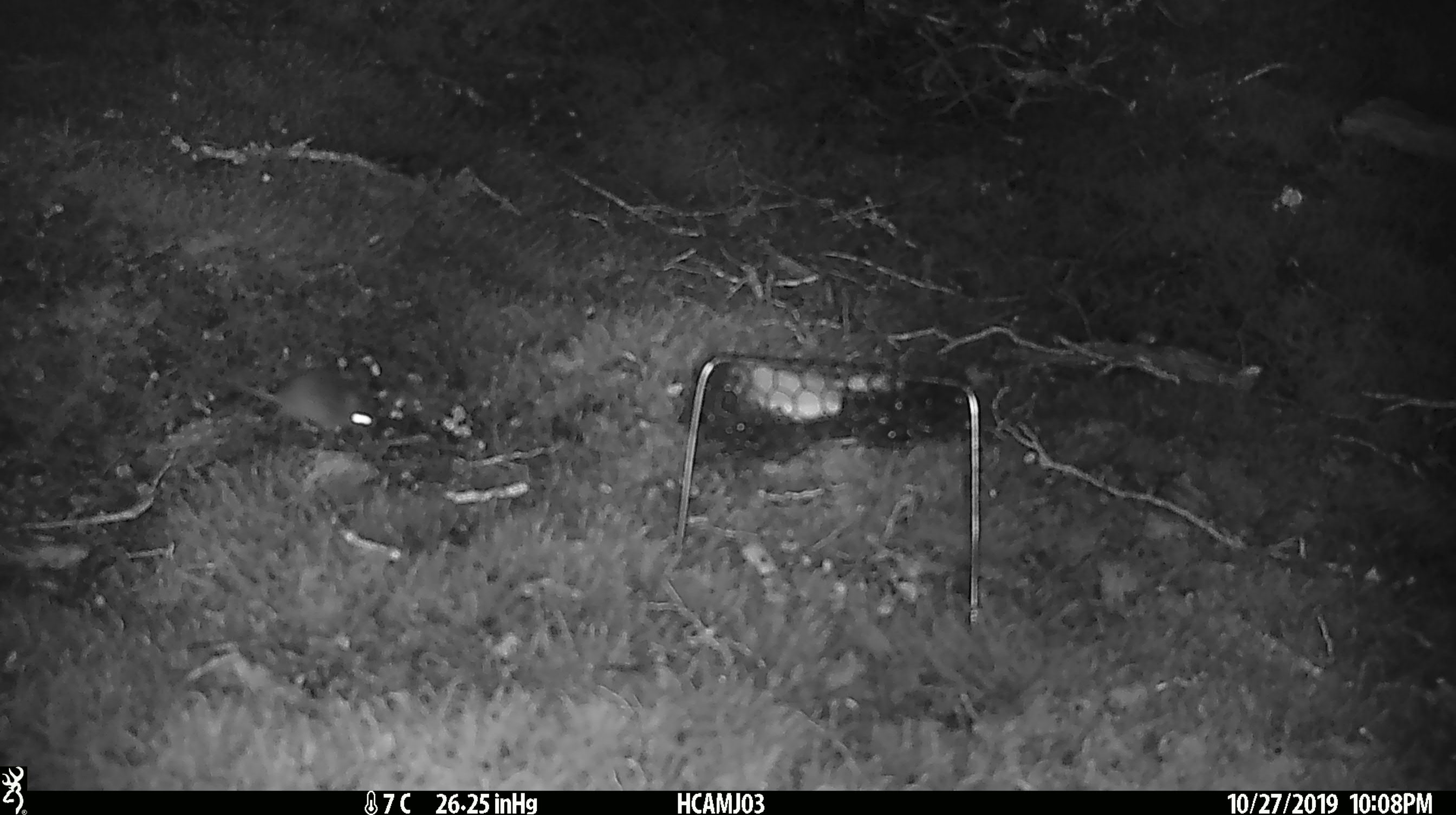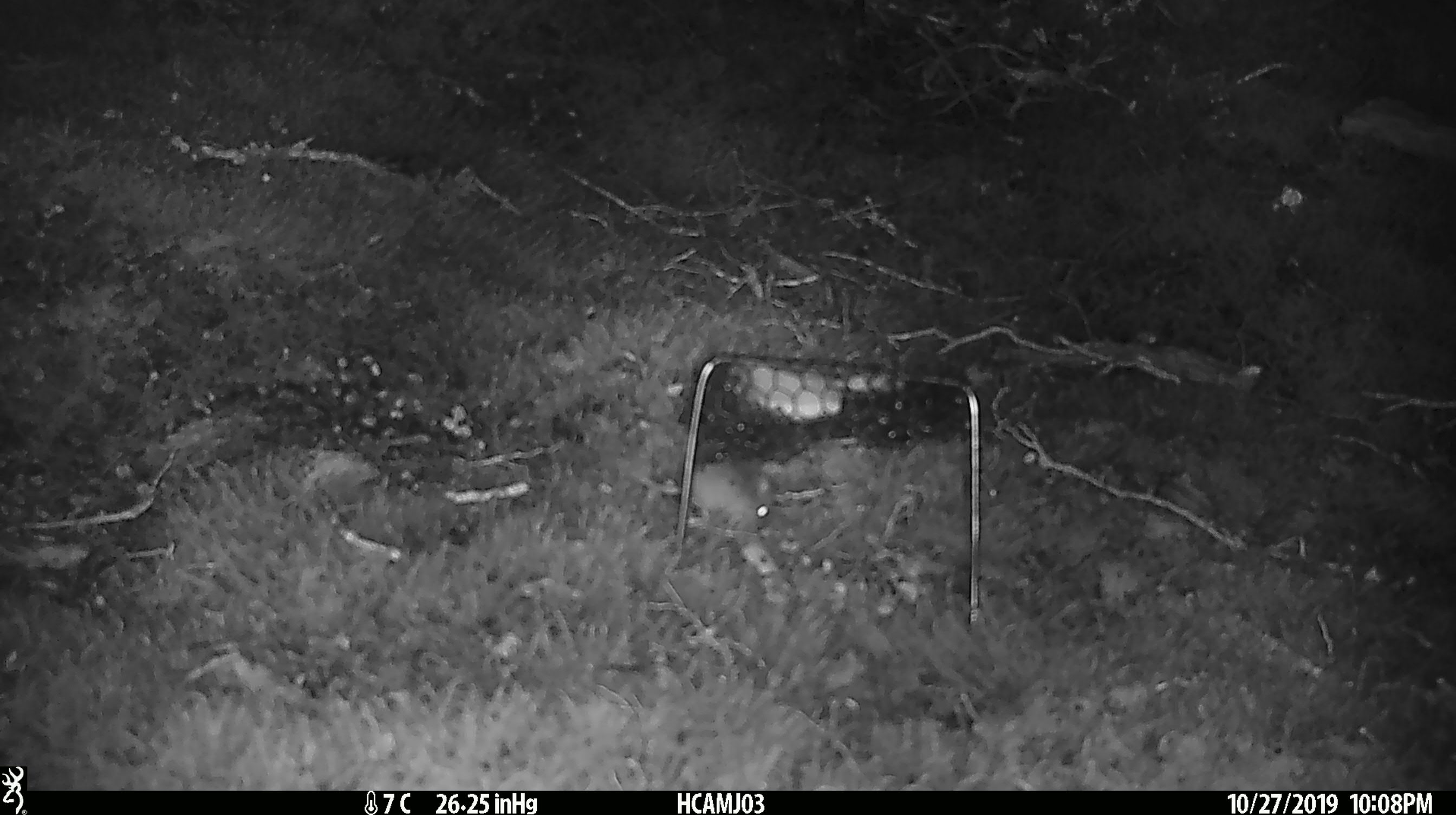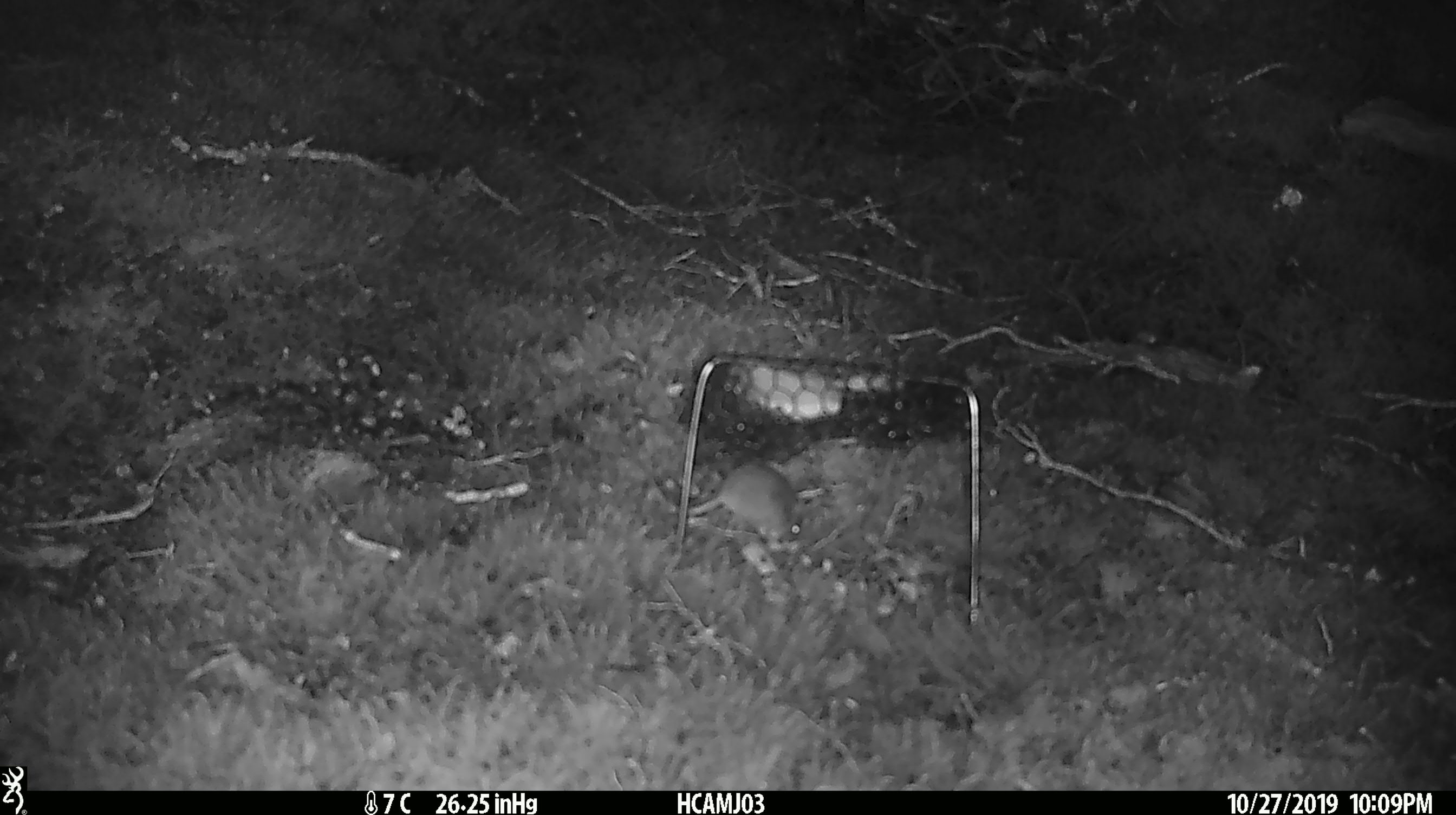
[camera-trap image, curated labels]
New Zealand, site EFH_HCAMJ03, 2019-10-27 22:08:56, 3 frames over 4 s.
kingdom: Animalia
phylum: Chordata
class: Mammalia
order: Rodentia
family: Muridae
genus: Mus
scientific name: Mus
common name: mouse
Mouse (Mus).